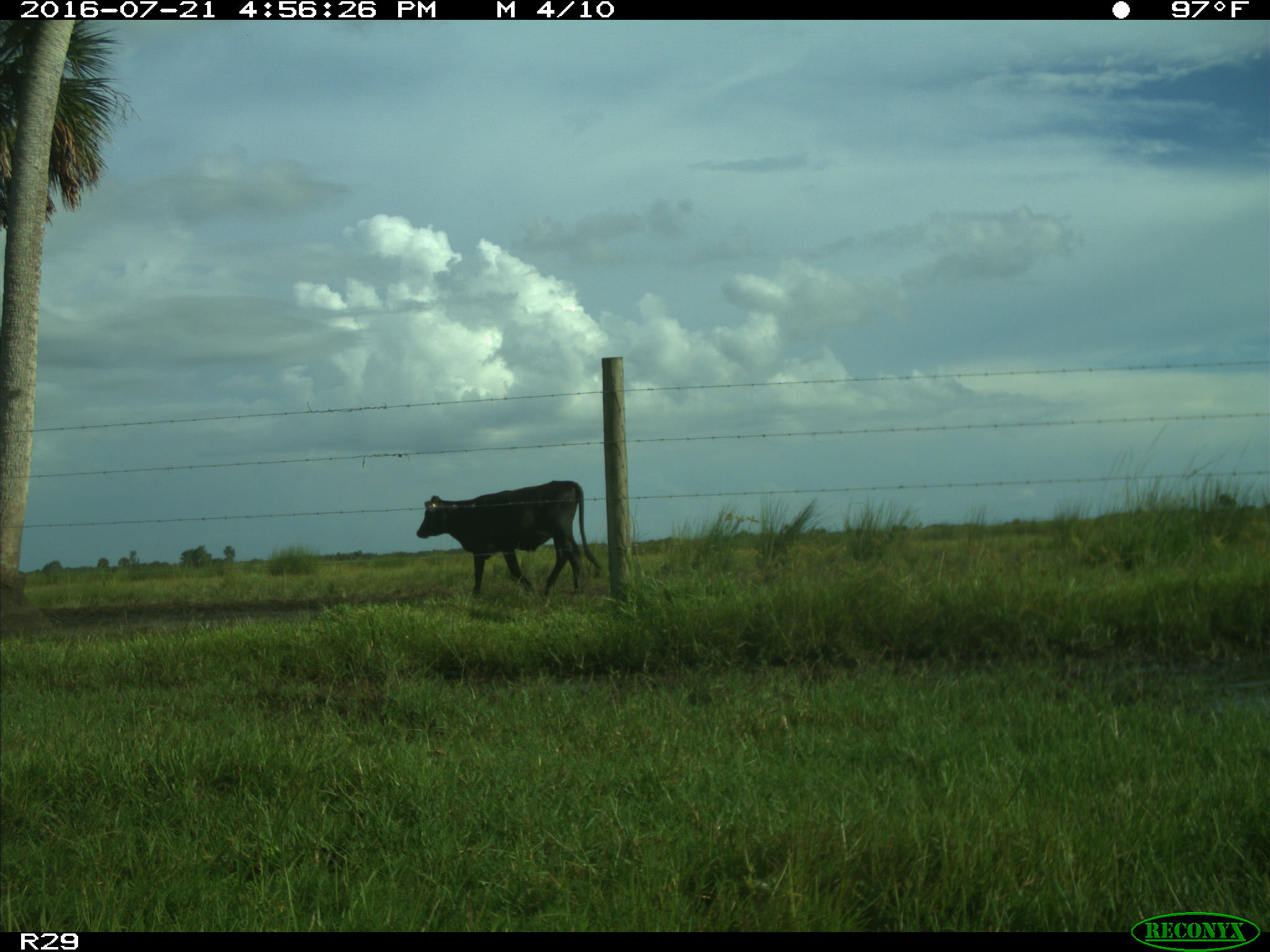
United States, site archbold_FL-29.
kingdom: Animalia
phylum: Chordata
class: Mammalia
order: Artiodactyla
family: Bovidae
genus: Bos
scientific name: Bos taurus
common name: domestic cow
Bos taurus (domestic cow).